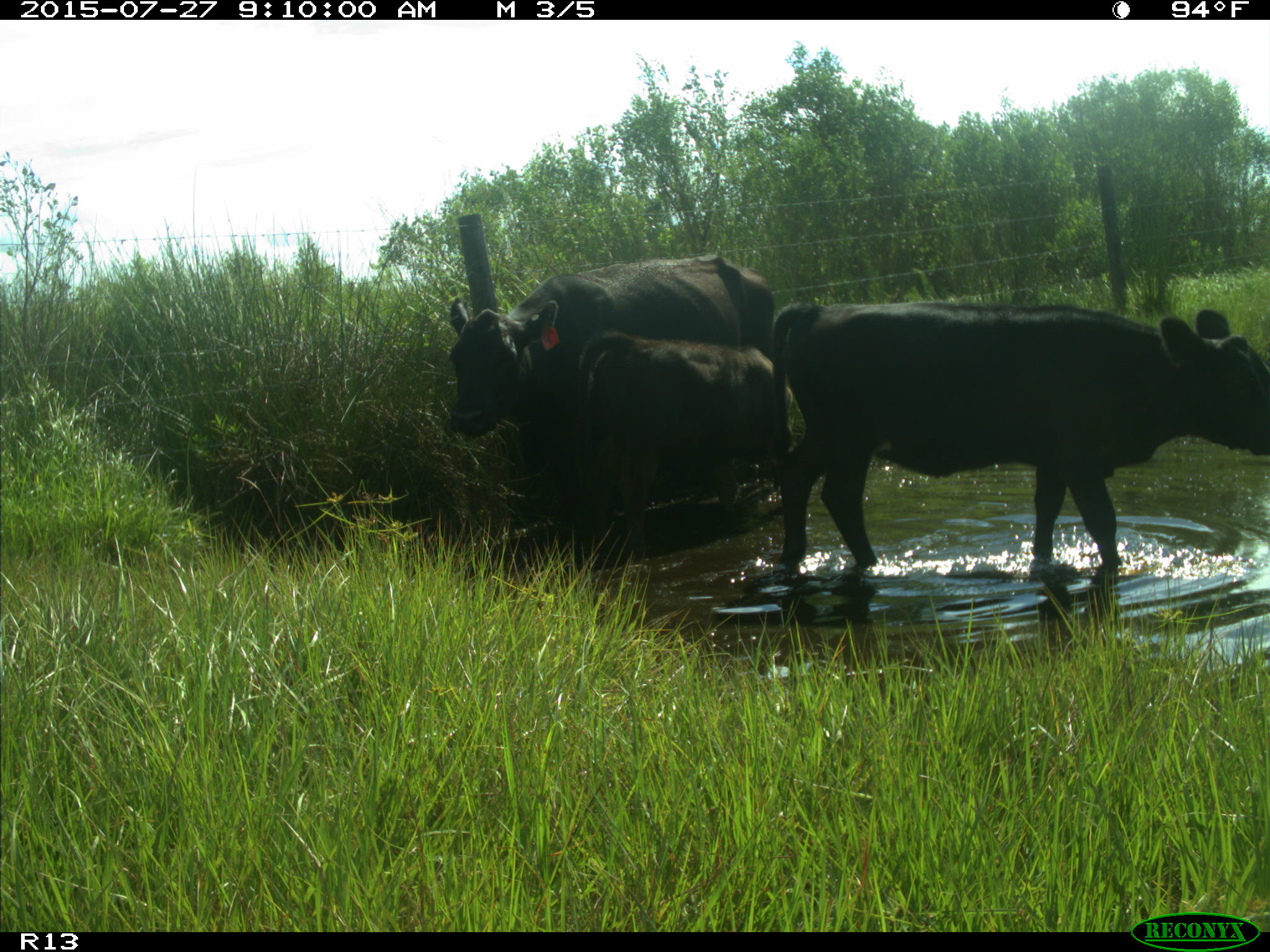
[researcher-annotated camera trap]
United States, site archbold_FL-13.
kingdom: Animalia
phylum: Chordata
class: Mammalia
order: Artiodactyla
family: Bovidae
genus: Bos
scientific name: Bos taurus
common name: domestic cow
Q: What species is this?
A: Bos taurus (domestic cow).